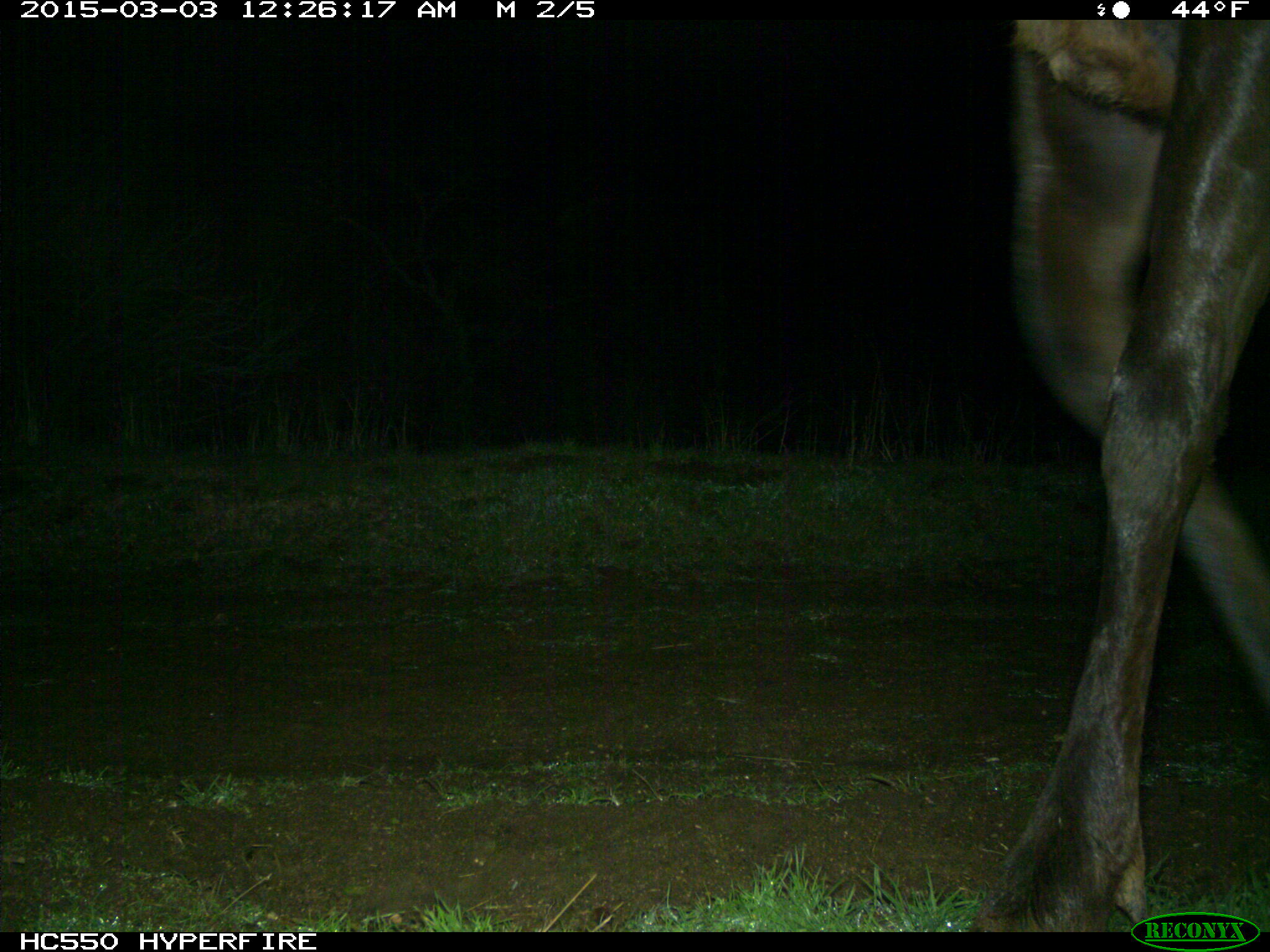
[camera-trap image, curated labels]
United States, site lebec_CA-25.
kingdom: Animalia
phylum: Chordata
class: Mammalia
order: Artiodactyla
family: Cervidae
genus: Cervus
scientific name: Cervus canadensis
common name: elk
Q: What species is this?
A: Cervus canadensis (elk).